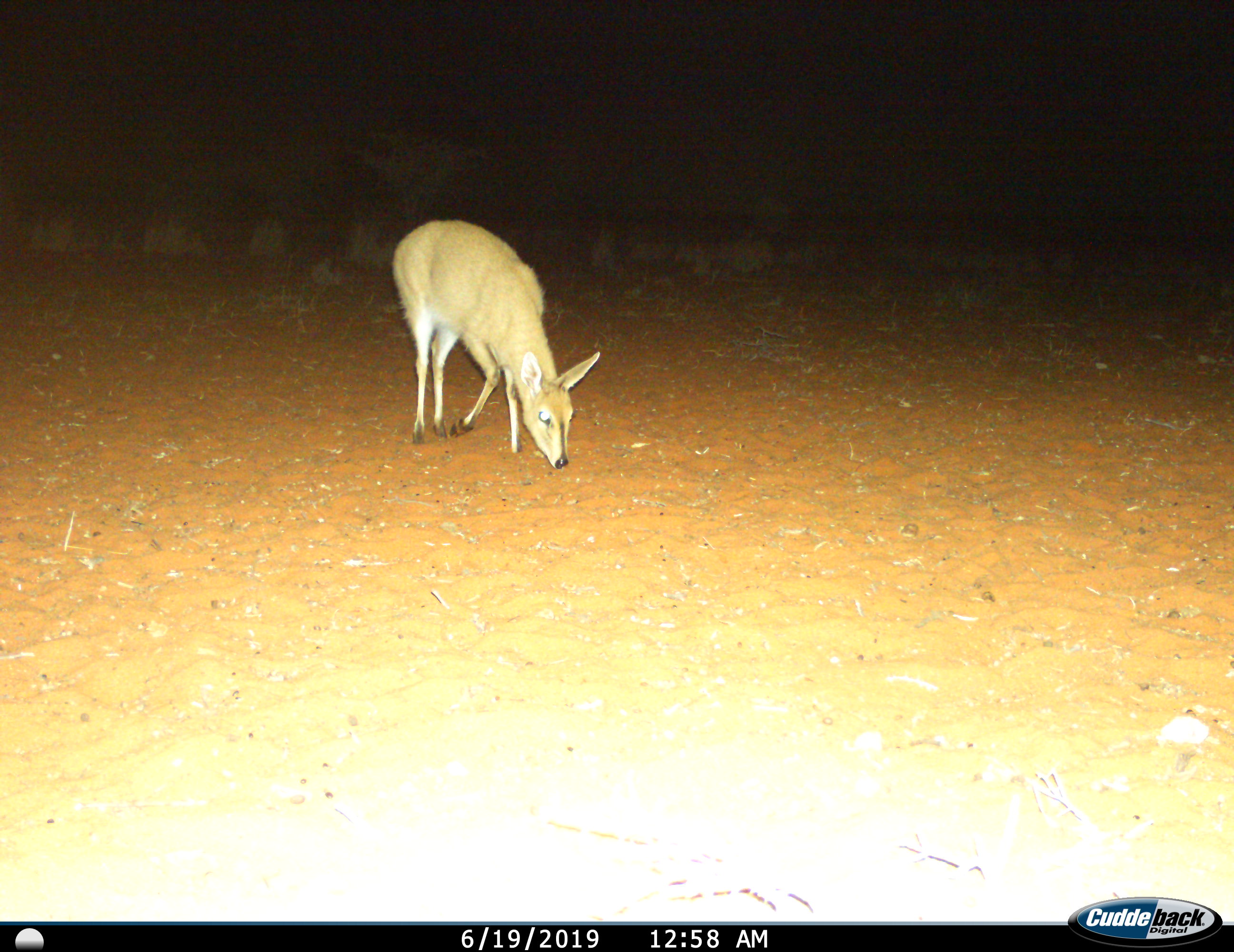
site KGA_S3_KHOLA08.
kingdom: Animalia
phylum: Chordata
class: Mammalia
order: Artiodactyla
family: Bovidae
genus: Sylvicapra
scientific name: Sylvicapra grimmia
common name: common duiker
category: duikercommongrey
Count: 1.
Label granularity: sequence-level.